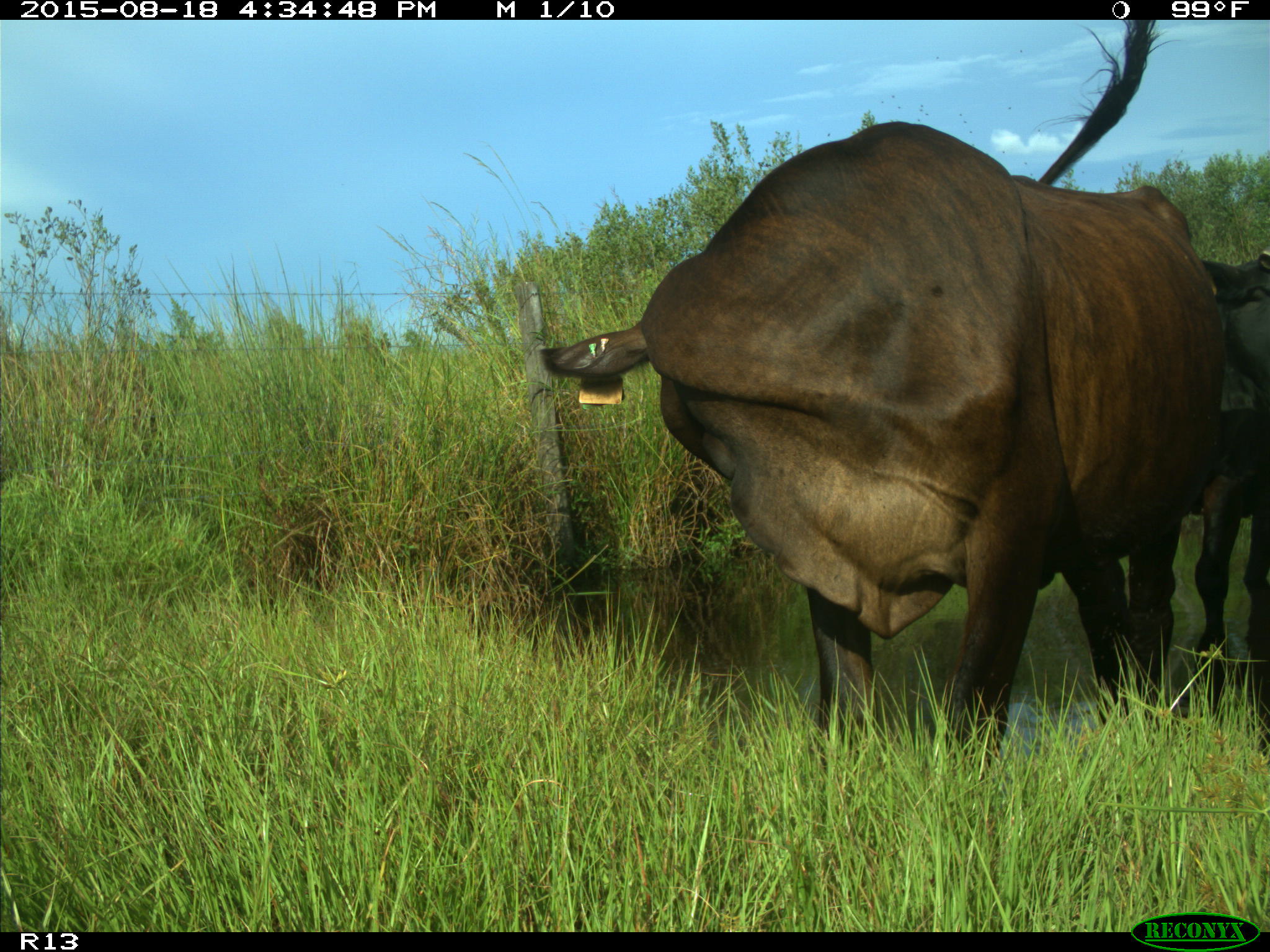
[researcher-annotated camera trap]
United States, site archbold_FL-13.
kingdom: Animalia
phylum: Chordata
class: Mammalia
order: Artiodactyla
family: Bovidae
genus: Bos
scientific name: Bos taurus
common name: domestic cow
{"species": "Bos taurus (domestic cow)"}